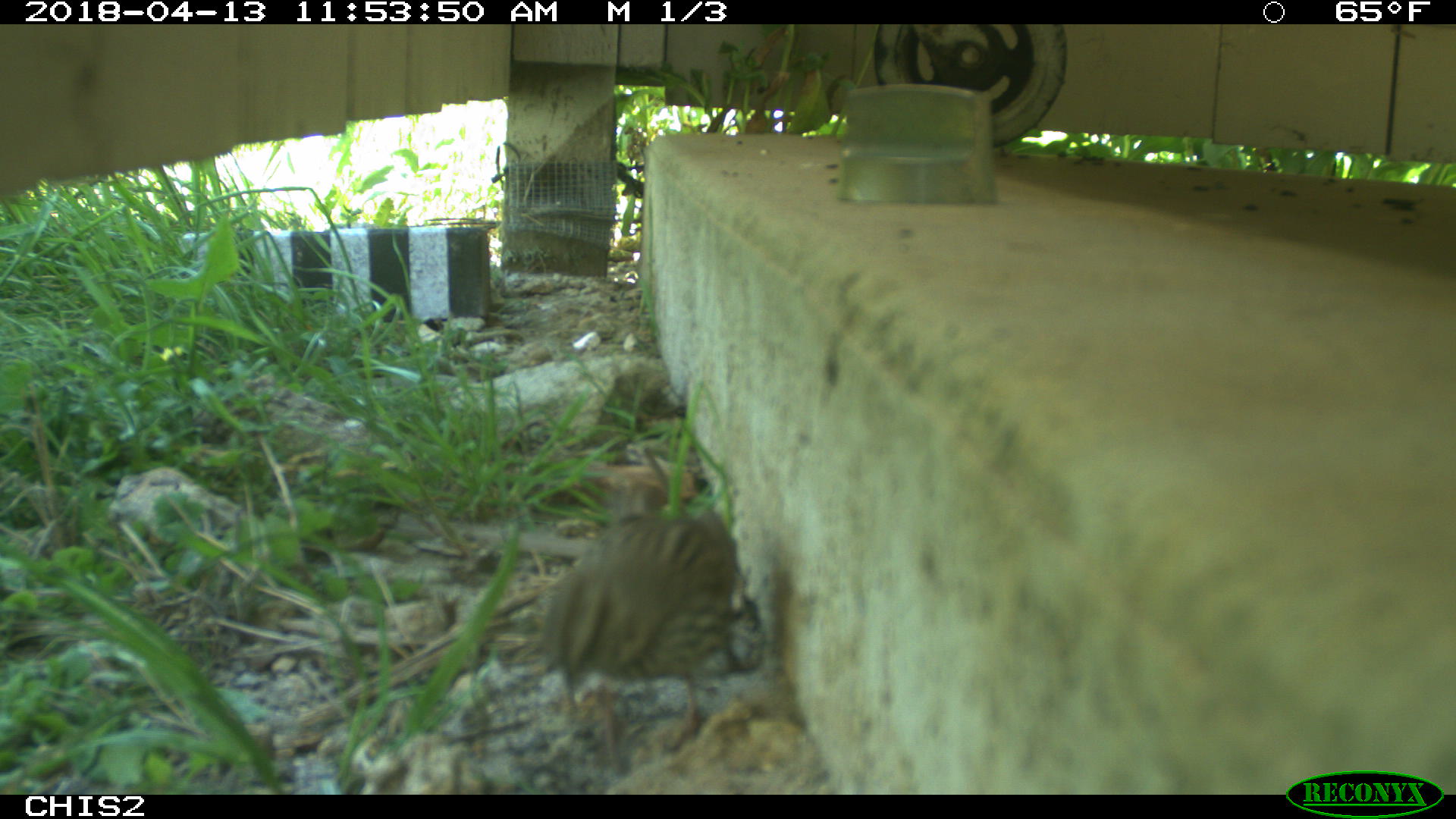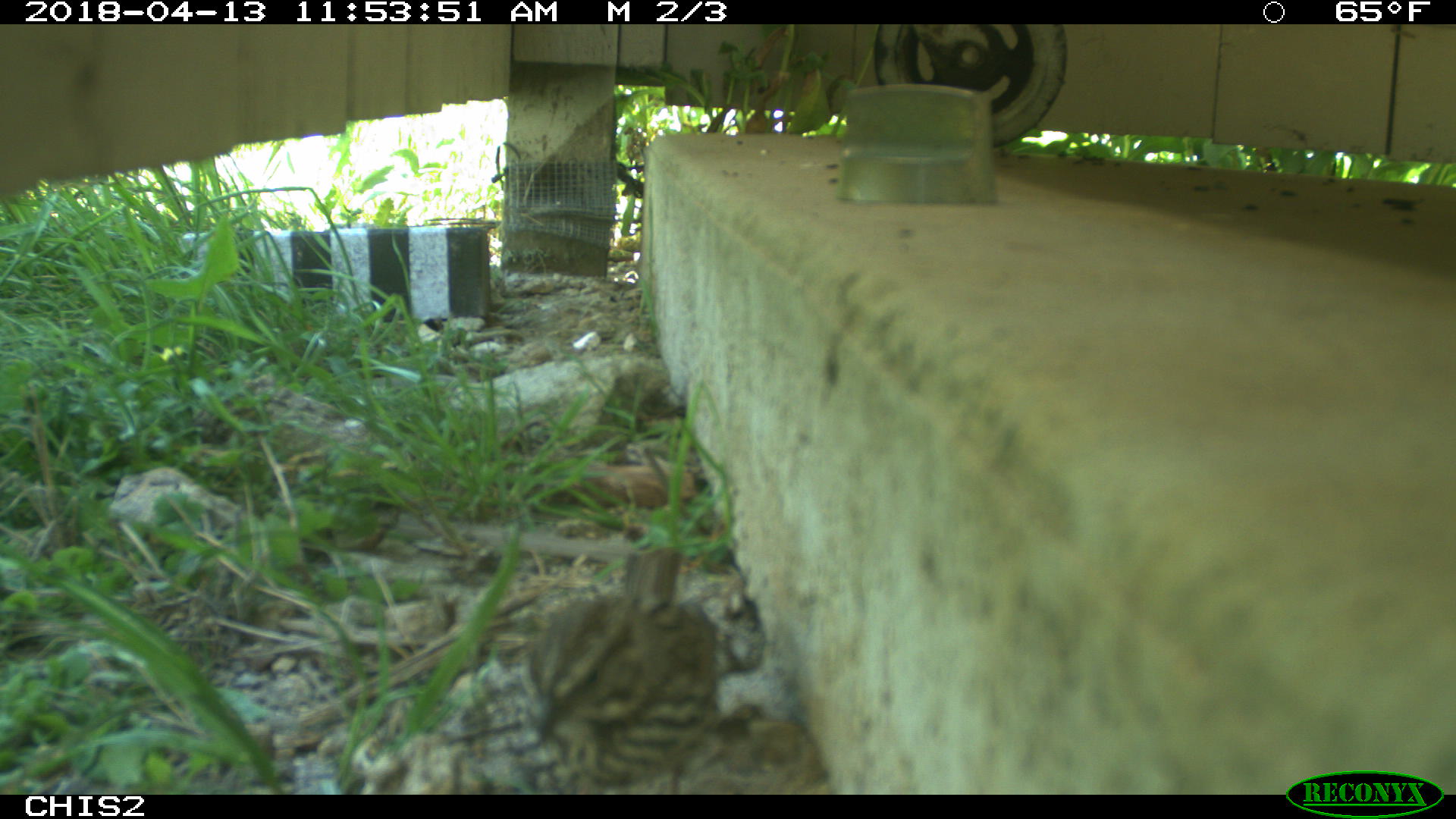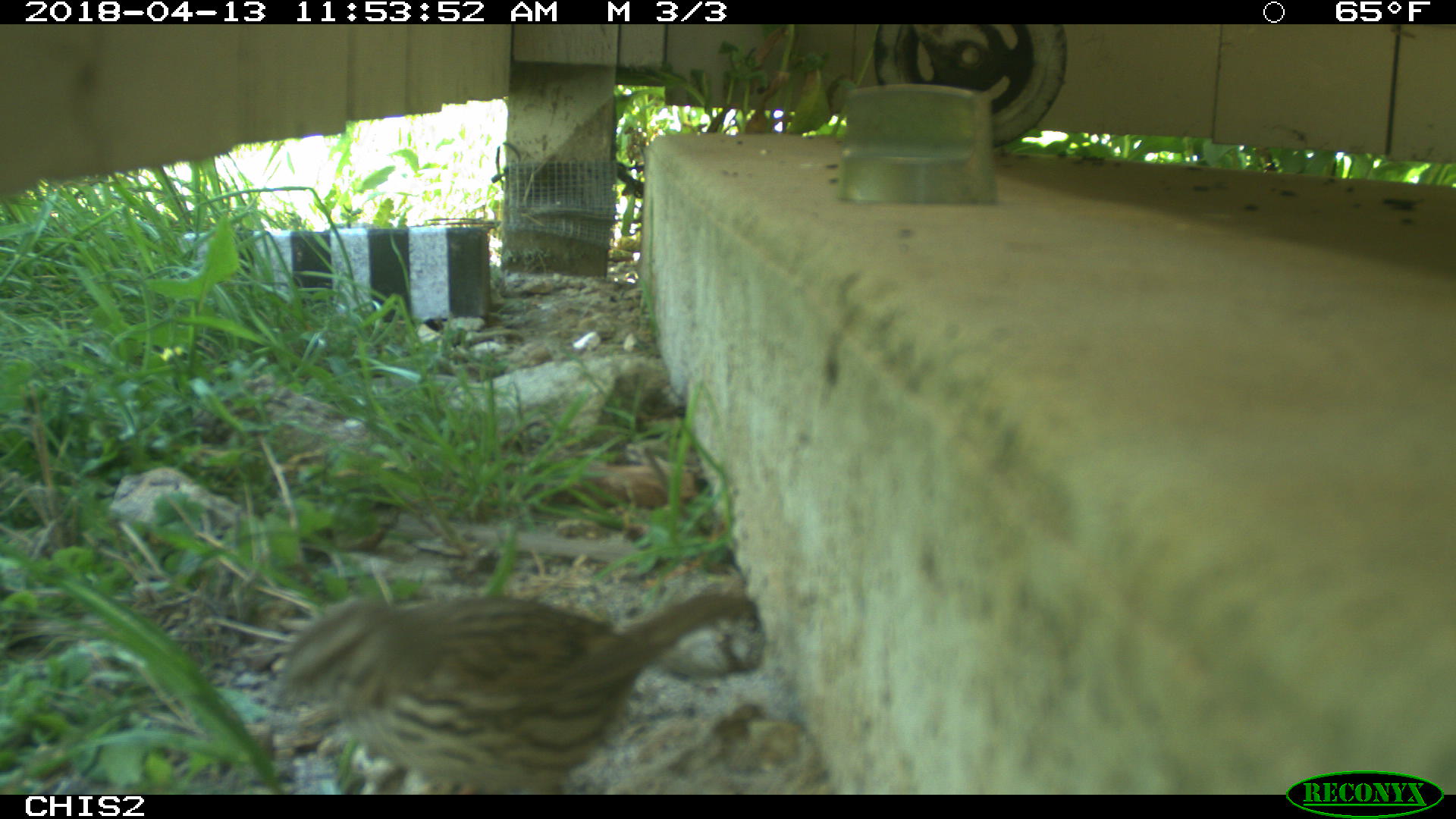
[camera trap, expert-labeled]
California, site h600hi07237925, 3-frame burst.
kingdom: Animalia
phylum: Chordata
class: Aves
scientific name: Aves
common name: bird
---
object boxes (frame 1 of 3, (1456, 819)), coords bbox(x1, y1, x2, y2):
bird: bbox(540, 507, 741, 778)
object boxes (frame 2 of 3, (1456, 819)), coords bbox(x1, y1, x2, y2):
bird: bbox(505, 595, 723, 793)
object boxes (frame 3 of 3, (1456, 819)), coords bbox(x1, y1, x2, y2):
bird: bbox(277, 590, 757, 795)